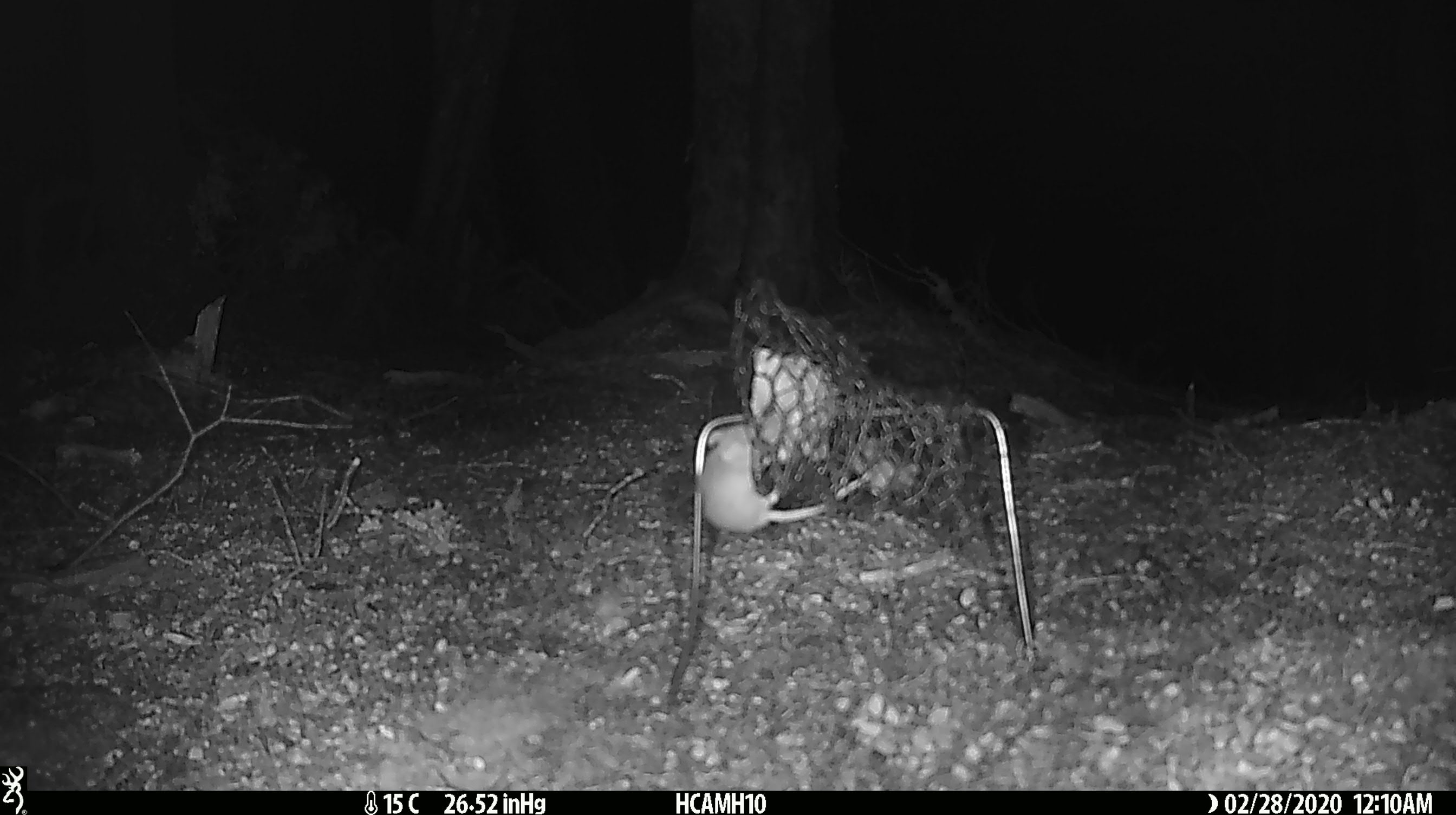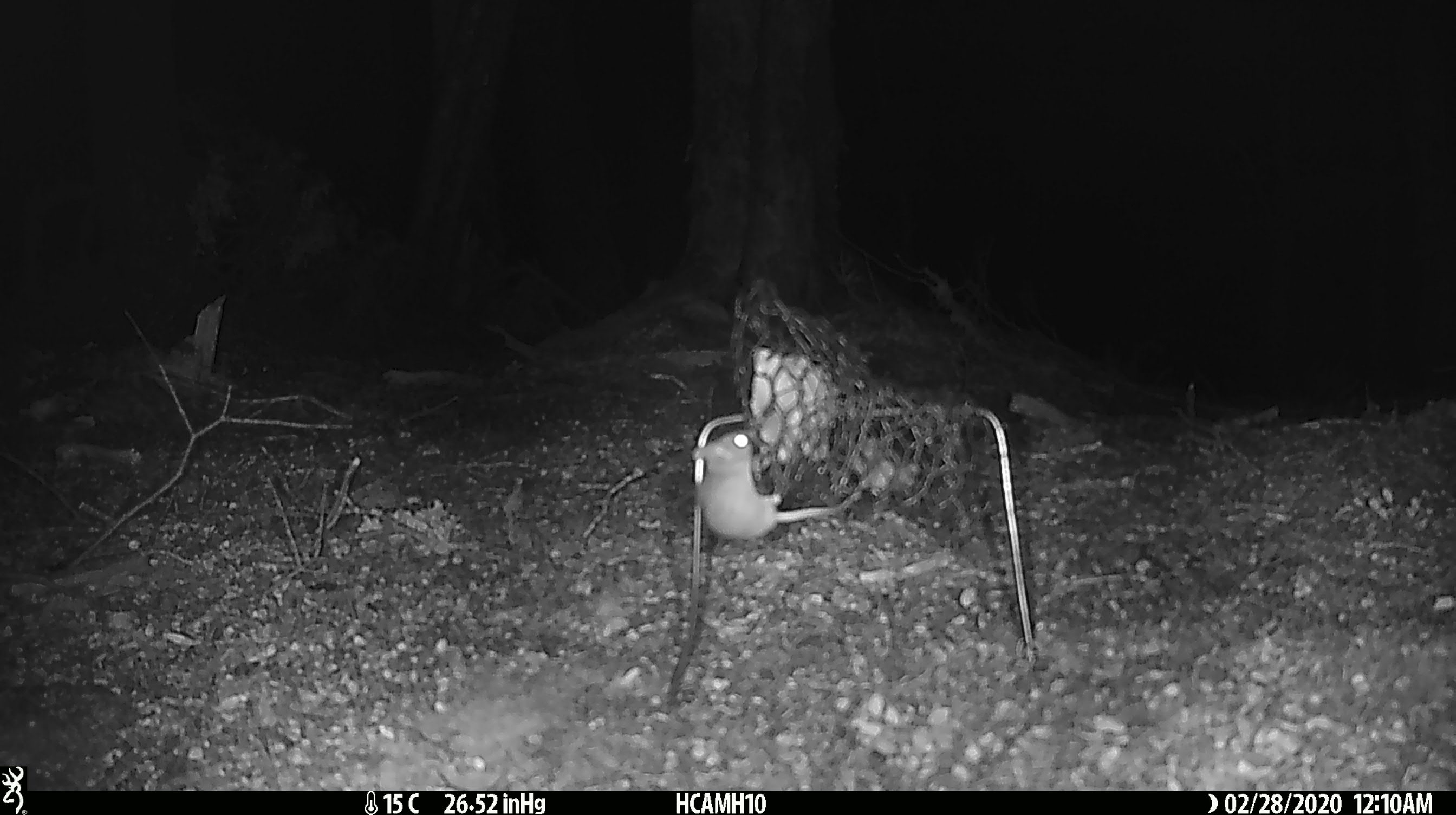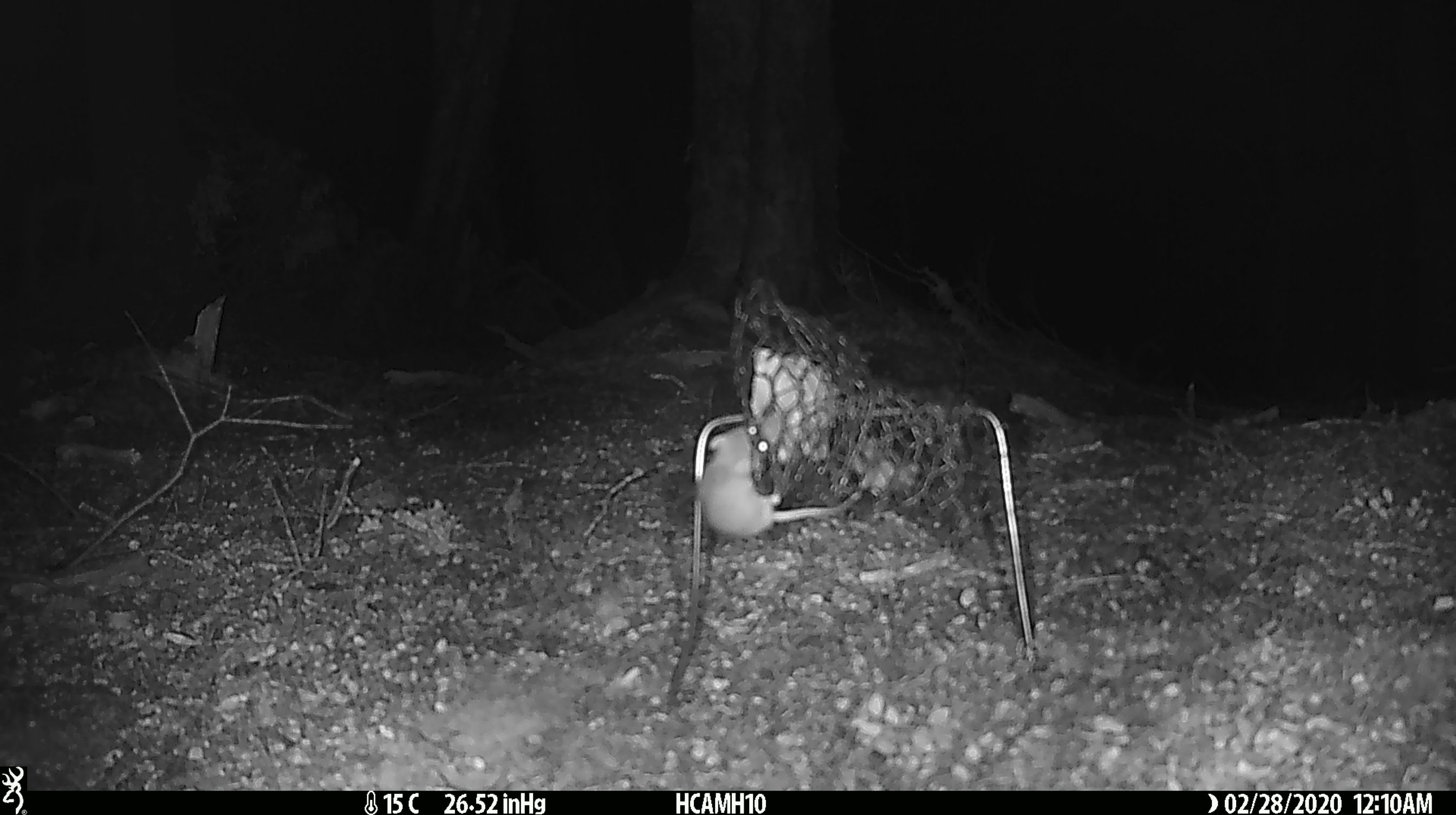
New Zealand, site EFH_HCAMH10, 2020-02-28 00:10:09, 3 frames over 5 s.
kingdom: Animalia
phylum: Chordata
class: Mammalia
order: Rodentia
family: Muridae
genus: Mus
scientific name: Mus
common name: mouse